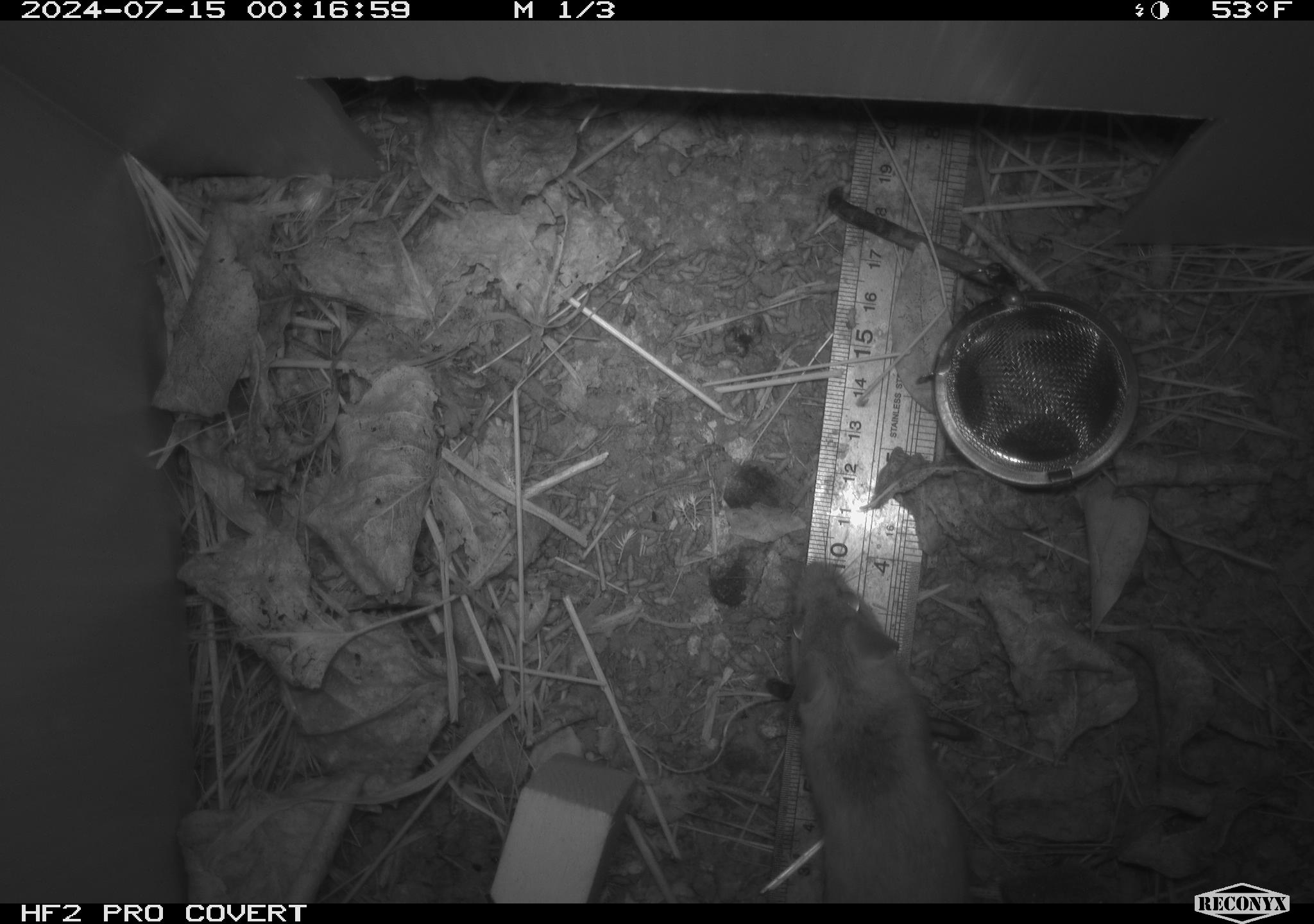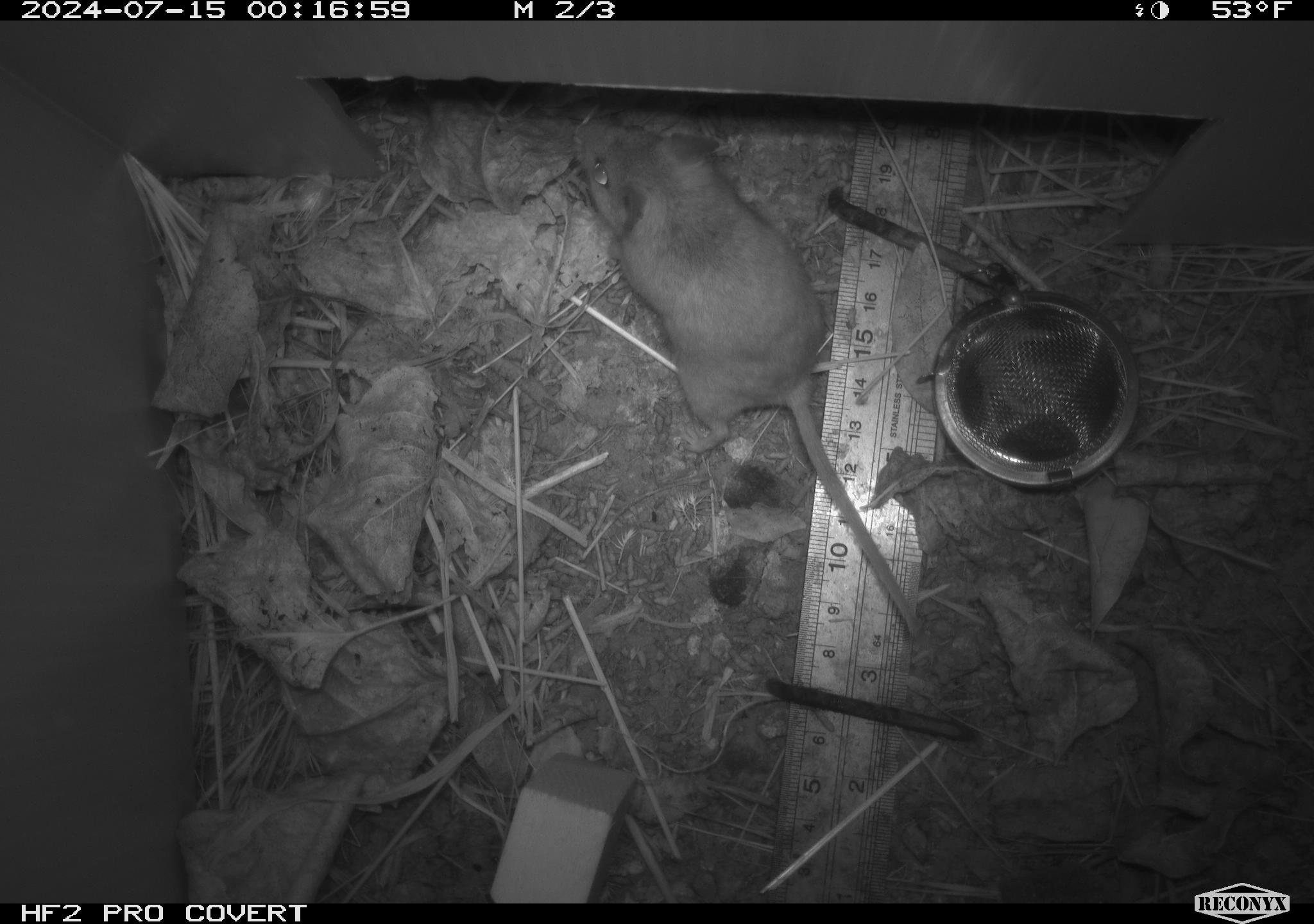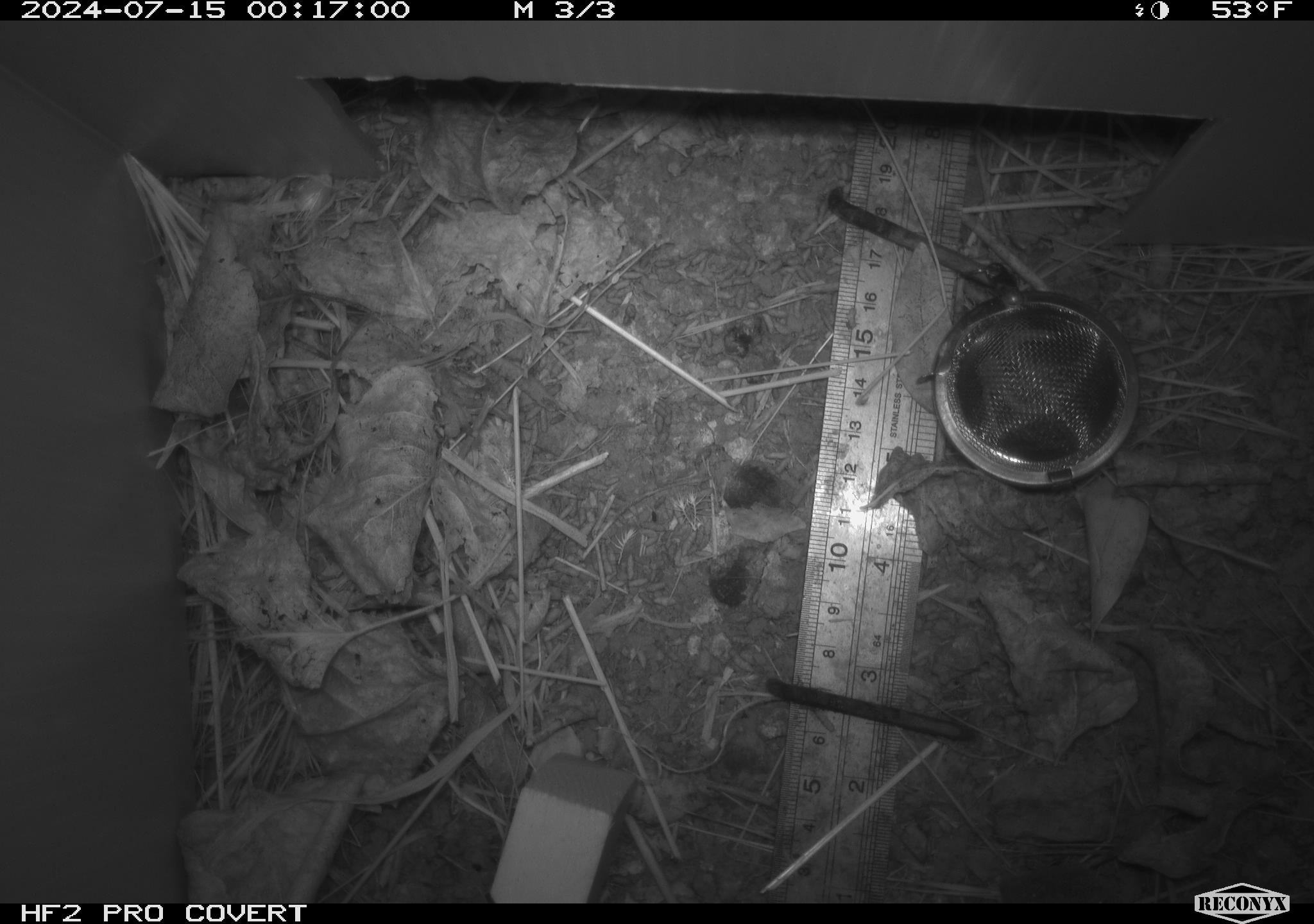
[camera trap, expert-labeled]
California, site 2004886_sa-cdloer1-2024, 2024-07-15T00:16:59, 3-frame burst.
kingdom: Animalia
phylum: Chordata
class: Mammalia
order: Rodentia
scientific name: Rodentia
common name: mouse species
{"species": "mouse species (Rodentia)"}